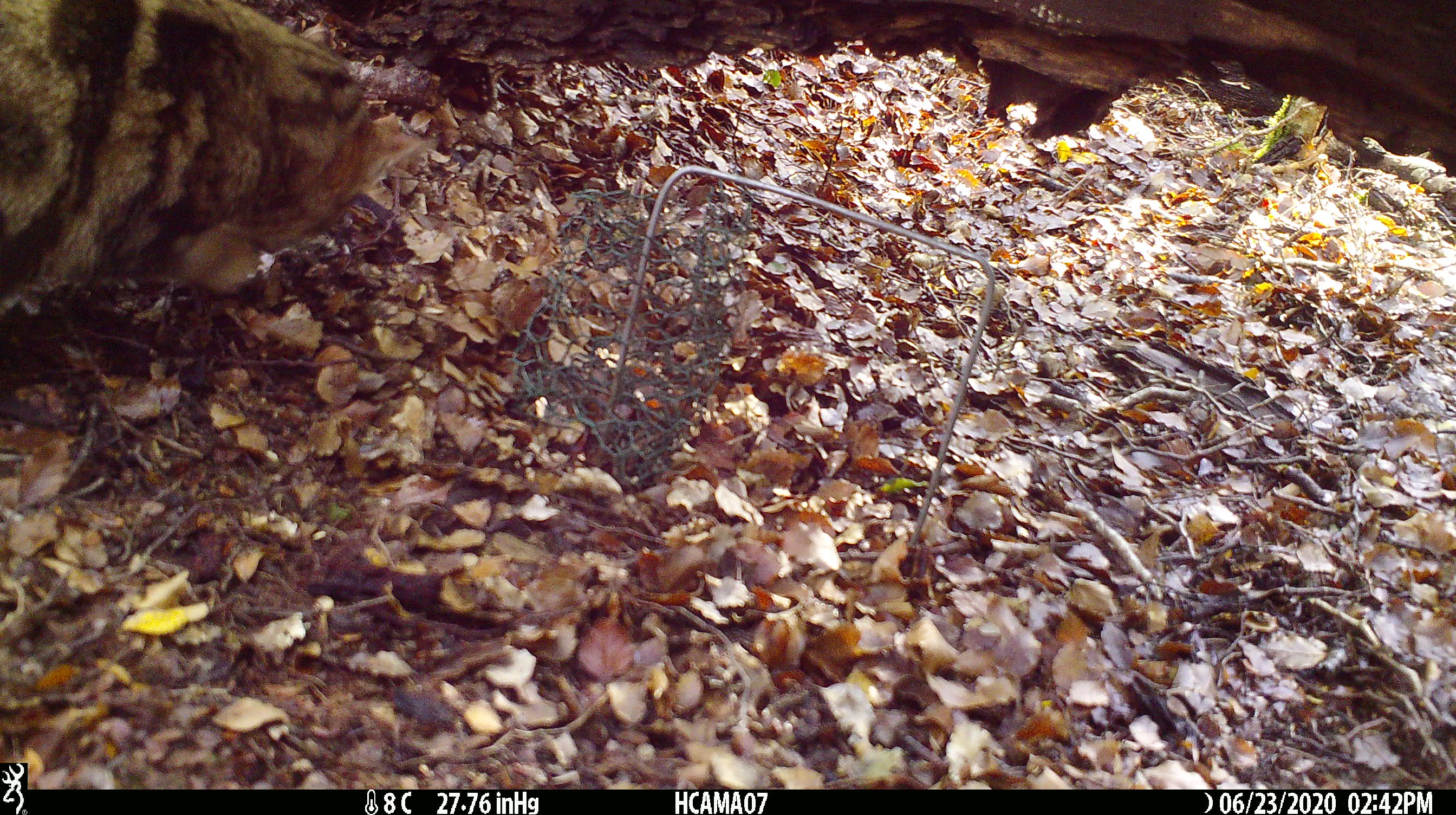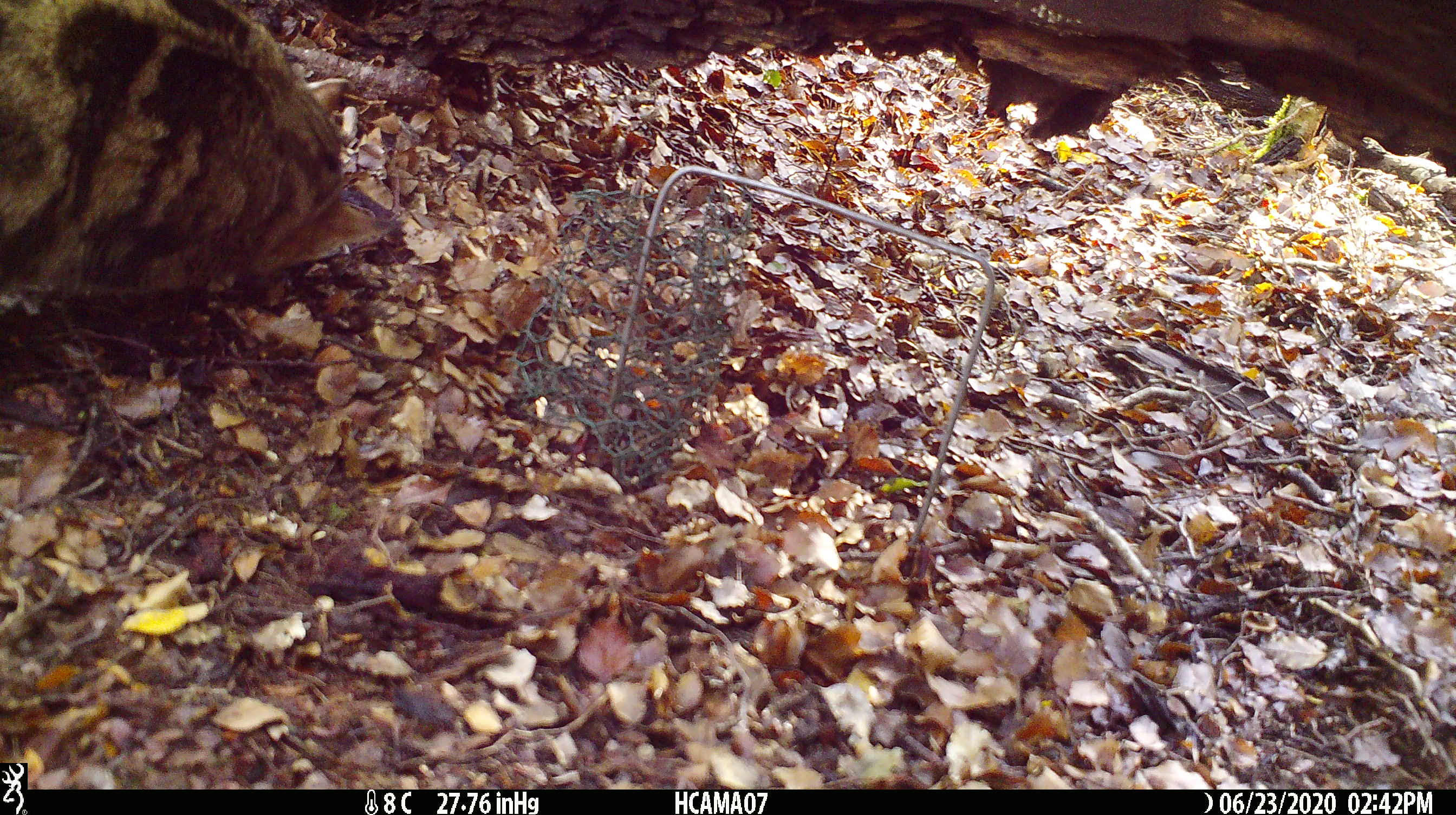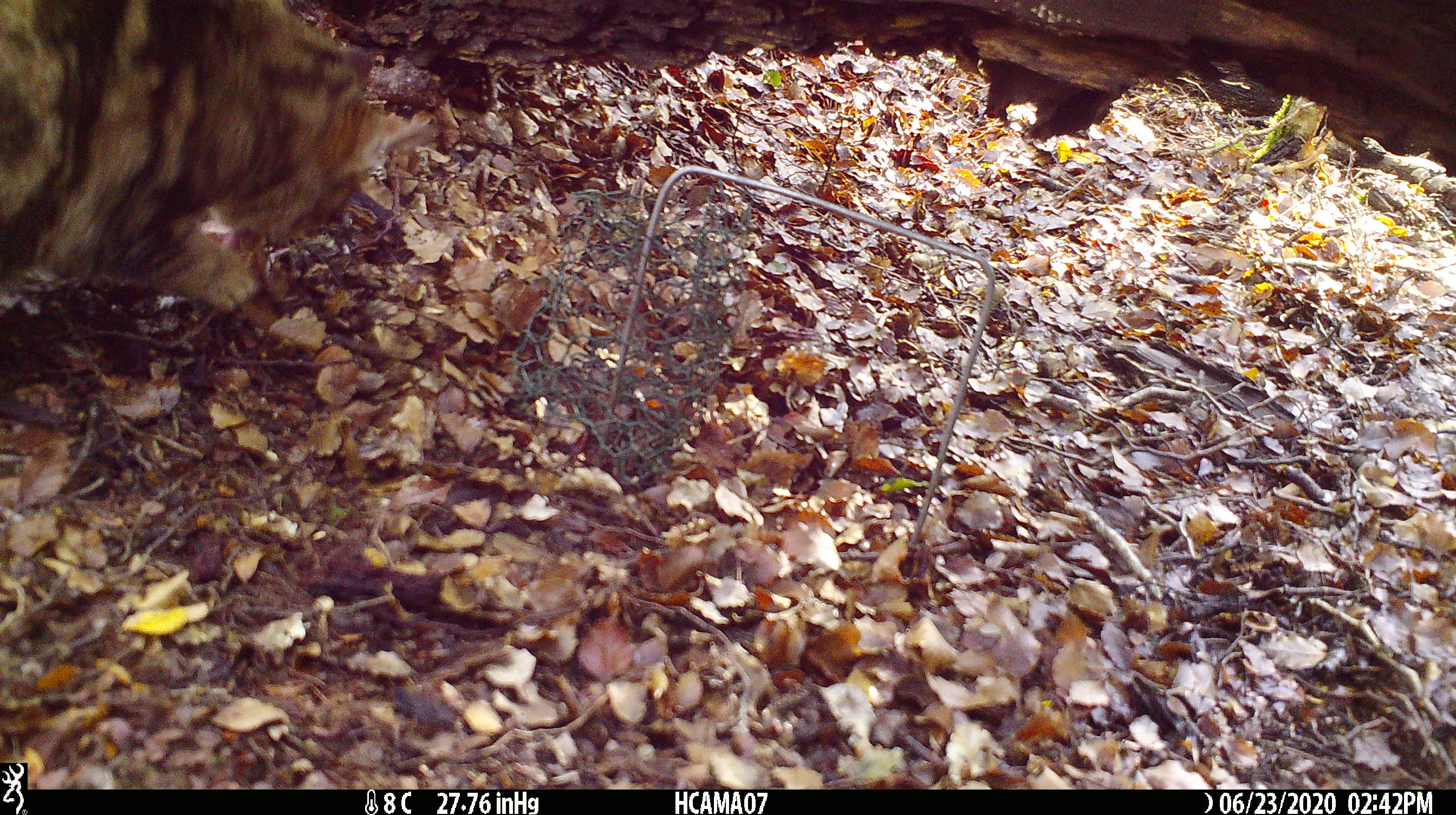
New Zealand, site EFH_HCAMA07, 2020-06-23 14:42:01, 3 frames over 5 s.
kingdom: Animalia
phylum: Chordata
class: Mammalia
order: Carnivora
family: Felidae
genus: Felis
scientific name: Felis catus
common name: domestic cat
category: cat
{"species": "cat (domestic cat) (Felis catus)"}